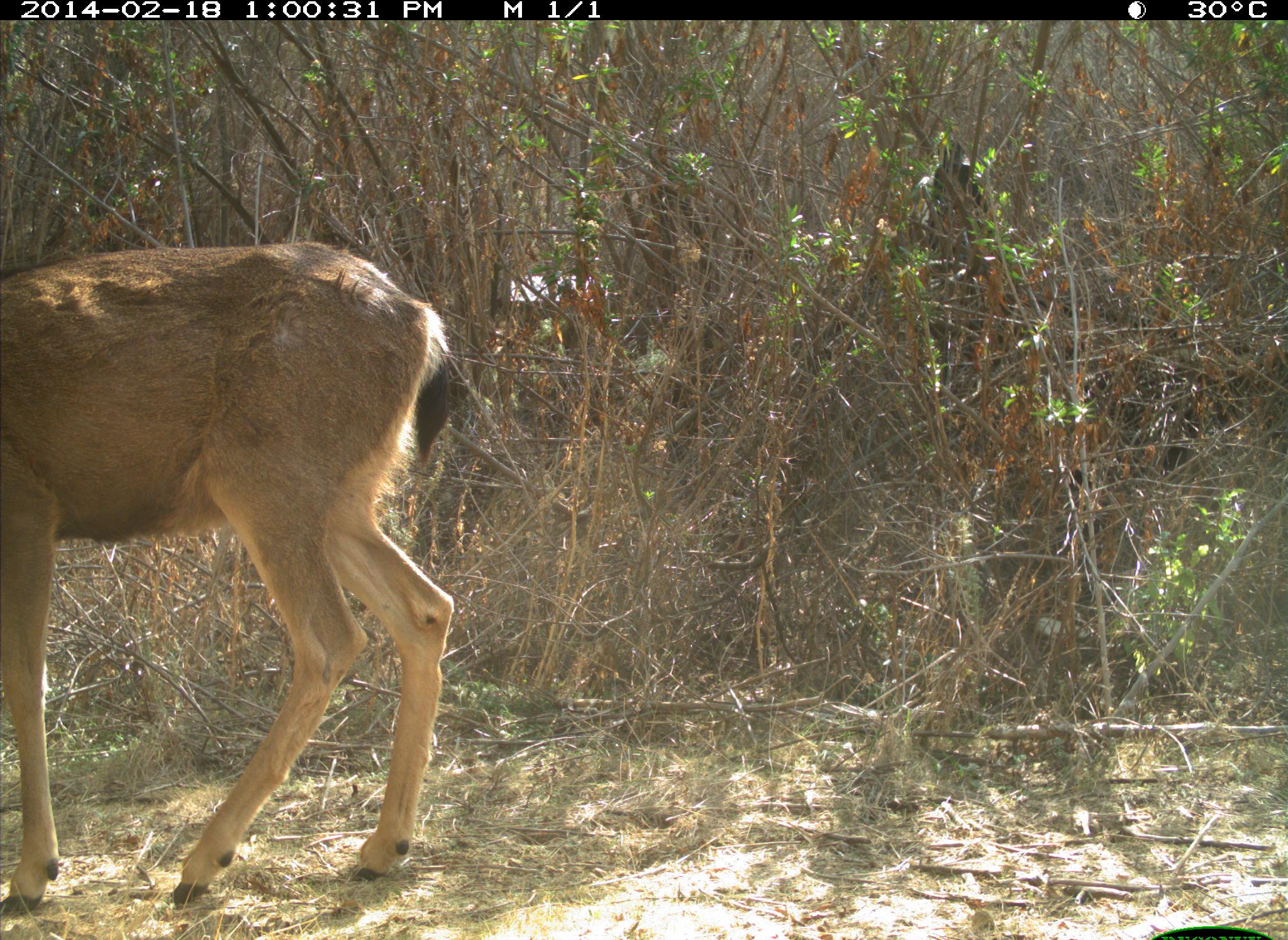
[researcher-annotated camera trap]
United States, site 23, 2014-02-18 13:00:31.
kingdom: Animalia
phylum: Chordata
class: Mammalia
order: Artiodactyla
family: Cervidae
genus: Odocoileus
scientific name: Odocoileus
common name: deer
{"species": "deer (Odocoileus)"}